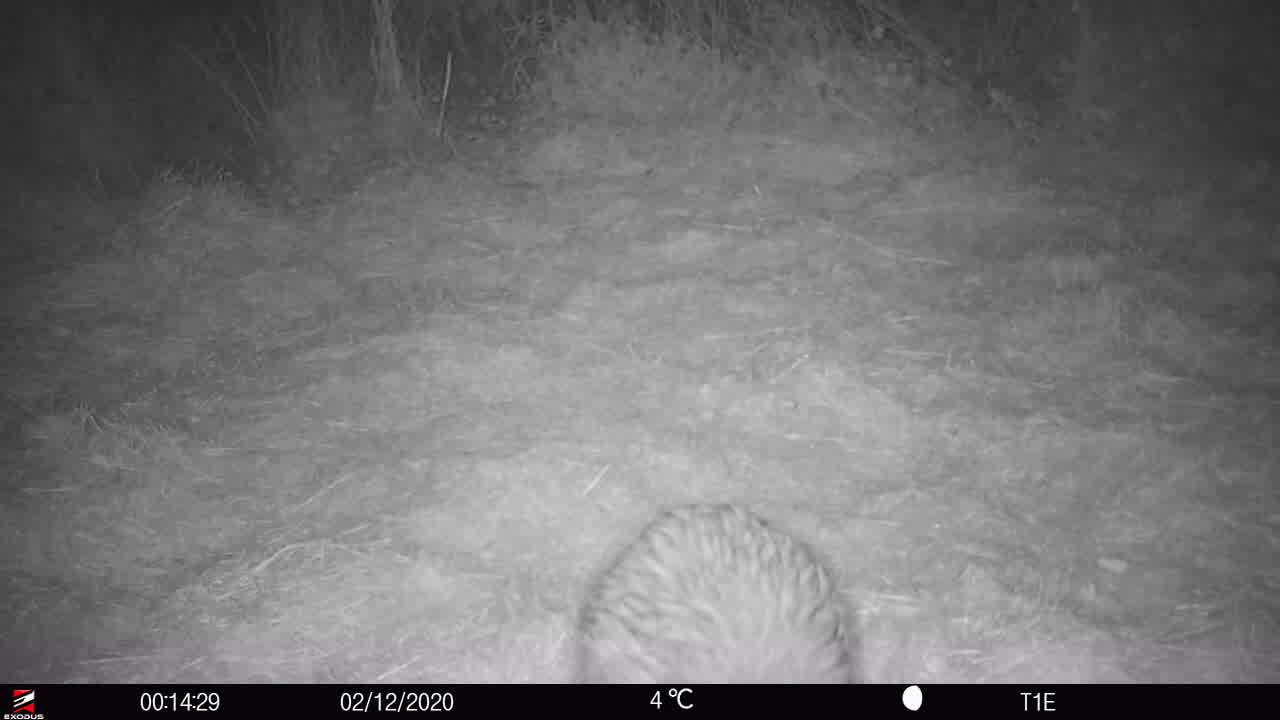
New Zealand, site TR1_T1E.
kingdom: Animalia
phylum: Chordata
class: Aves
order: Apterygiformes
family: Apterygidae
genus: Apteryx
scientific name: Apteryx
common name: kiwi